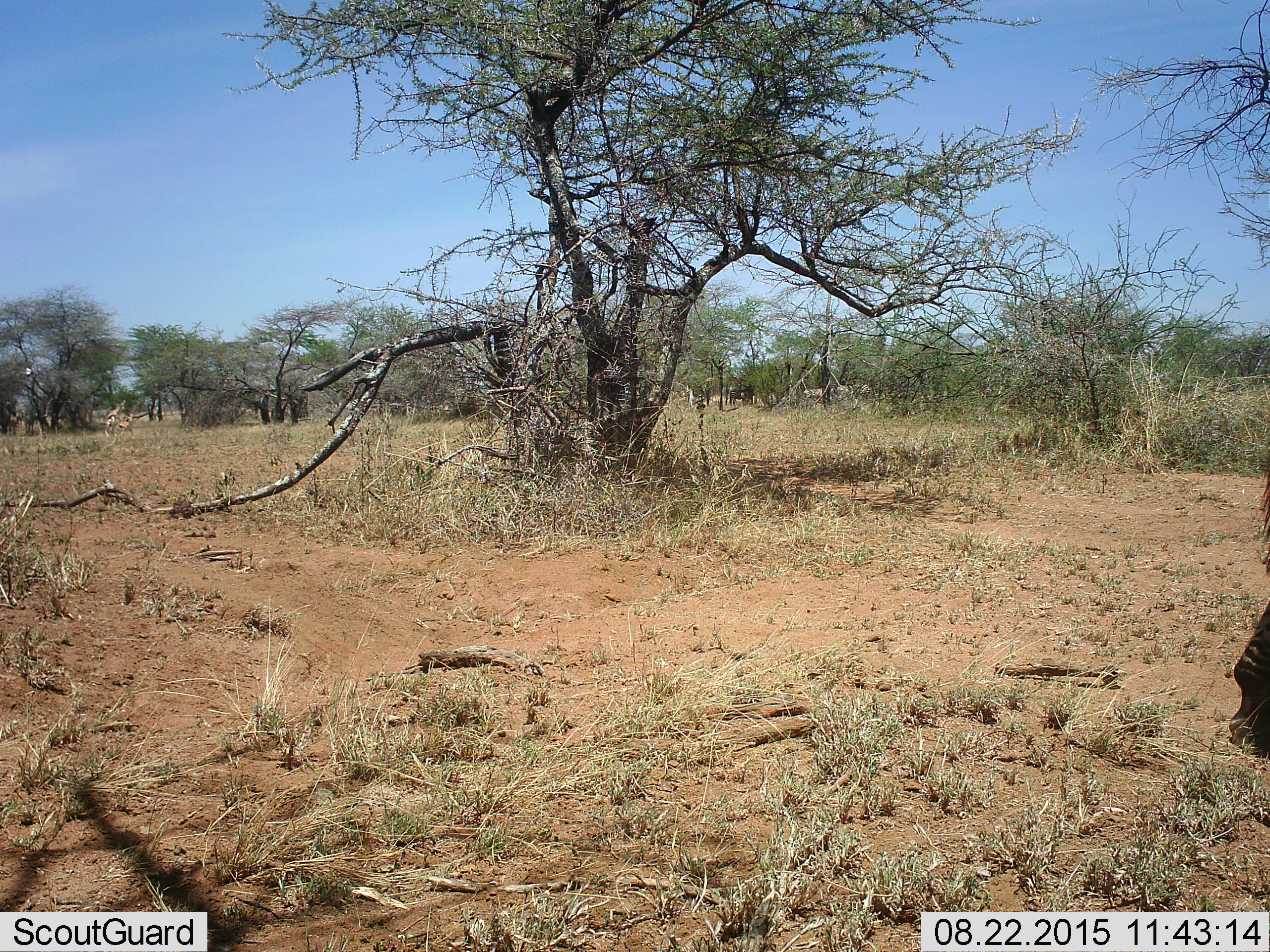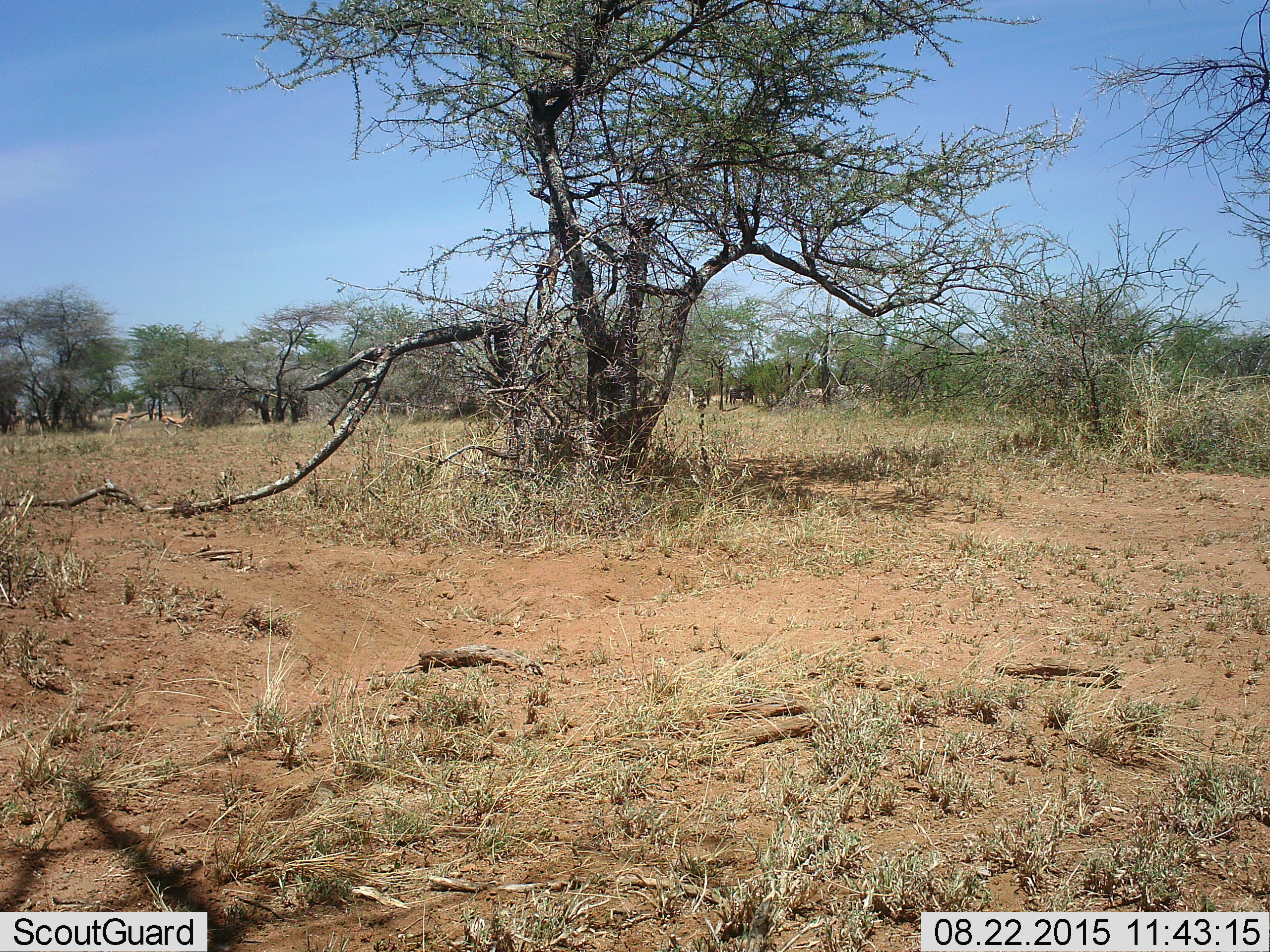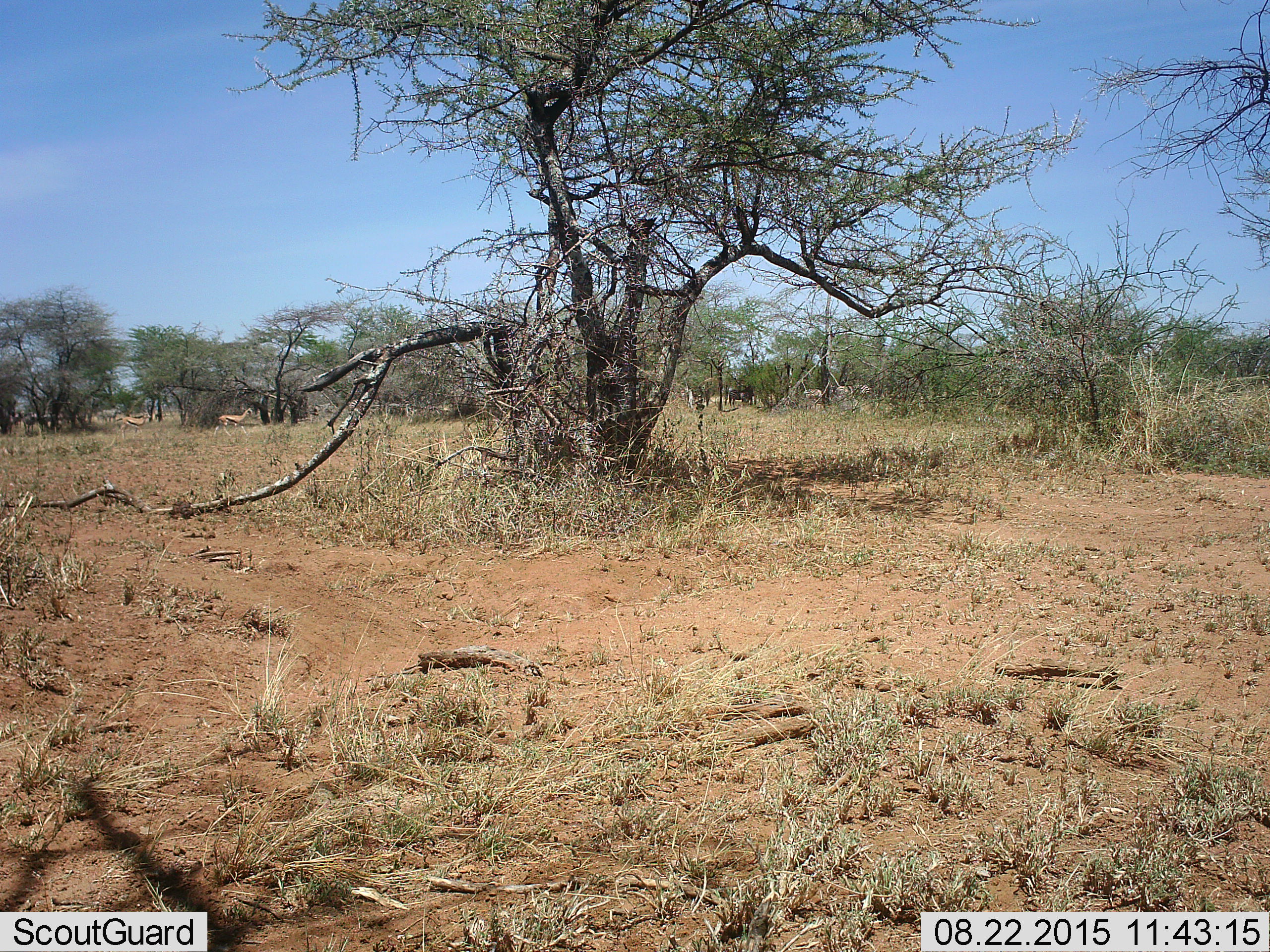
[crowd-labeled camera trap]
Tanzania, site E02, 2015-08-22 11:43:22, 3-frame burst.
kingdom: Animalia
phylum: Chordata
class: Mammalia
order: Artiodactyla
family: Bovidae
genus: Eudorcas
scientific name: Eudorcas thomsonii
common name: thomson's gazelle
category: gazellethomsons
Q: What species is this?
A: Gazellethomsons (thomson's gazelle) (Eudorcas thomsonii).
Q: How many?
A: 2.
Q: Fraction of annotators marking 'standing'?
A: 0%.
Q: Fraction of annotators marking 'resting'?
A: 0%.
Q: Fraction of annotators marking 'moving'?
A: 92%.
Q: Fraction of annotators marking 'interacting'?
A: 42%.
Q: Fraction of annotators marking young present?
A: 0%.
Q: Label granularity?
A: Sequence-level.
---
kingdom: Animalia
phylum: Chordata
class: Mammalia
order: Perissodactyla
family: Equidae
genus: Equus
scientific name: Equus quagga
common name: plains zebra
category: zebra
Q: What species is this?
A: Zebra (plains zebra) (Equus quagga).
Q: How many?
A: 1.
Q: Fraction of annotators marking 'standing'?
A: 44%.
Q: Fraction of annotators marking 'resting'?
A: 0%.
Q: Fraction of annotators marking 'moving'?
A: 67%.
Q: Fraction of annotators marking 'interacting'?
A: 0%.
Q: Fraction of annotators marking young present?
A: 0%.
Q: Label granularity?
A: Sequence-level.